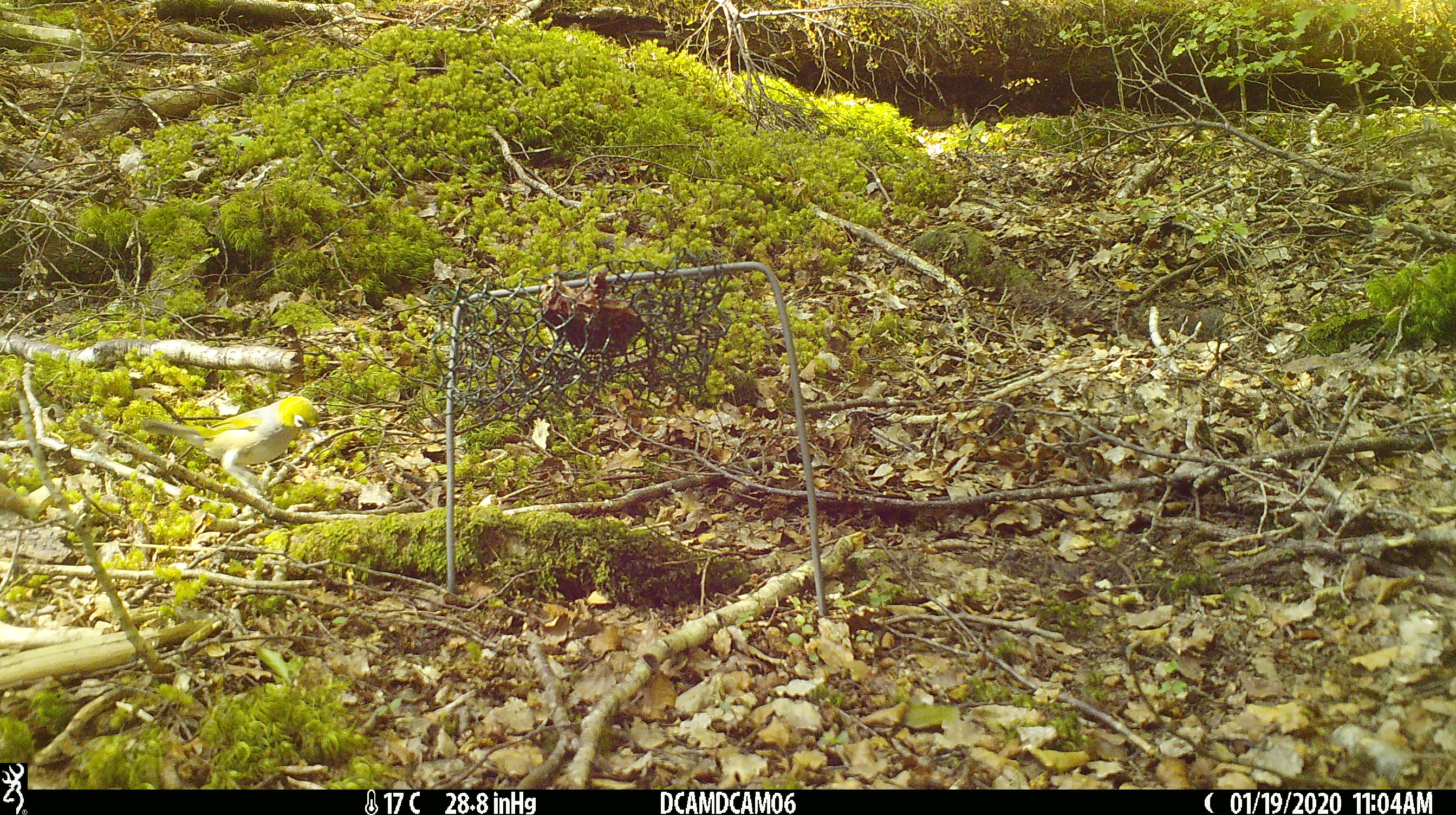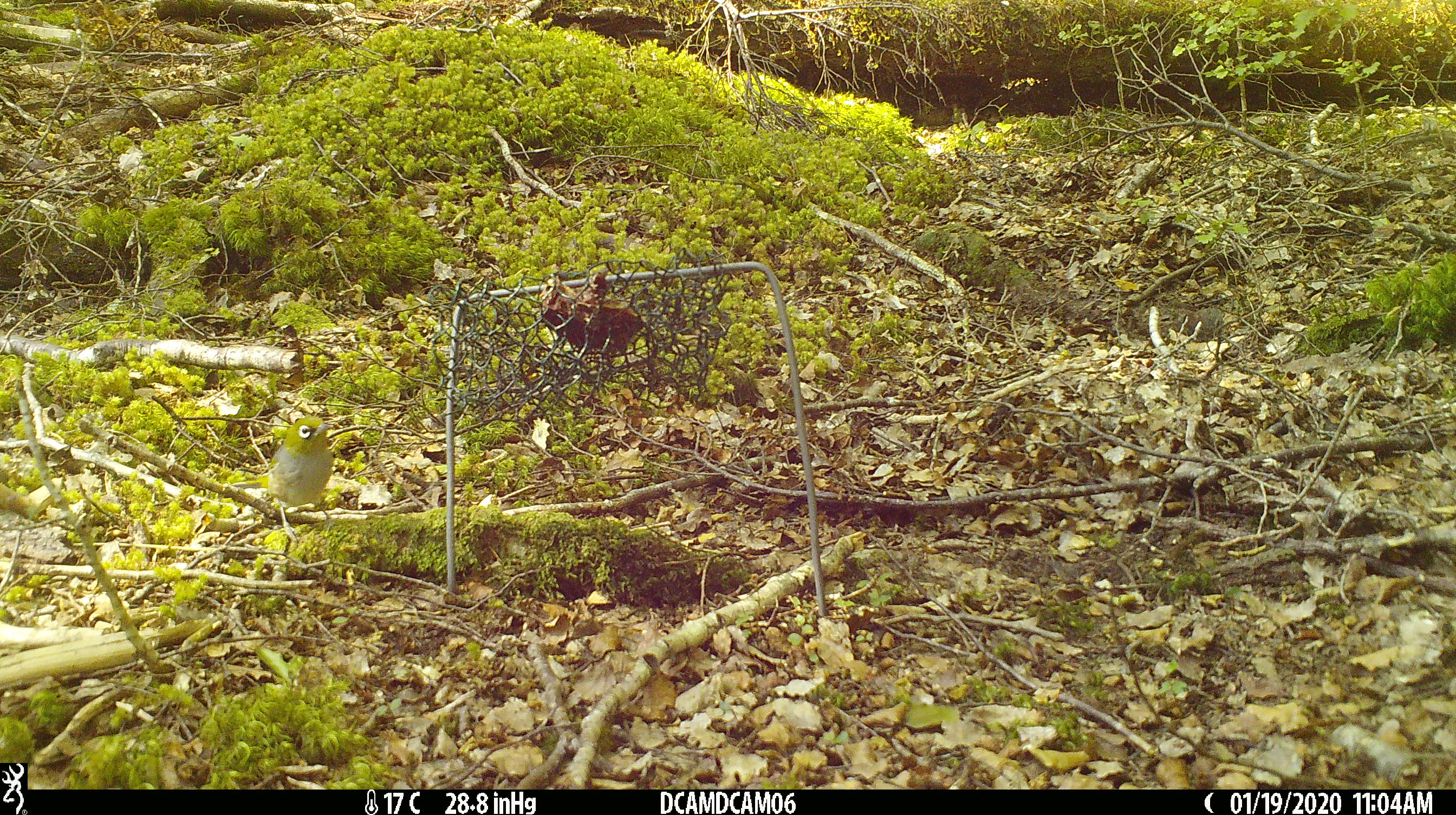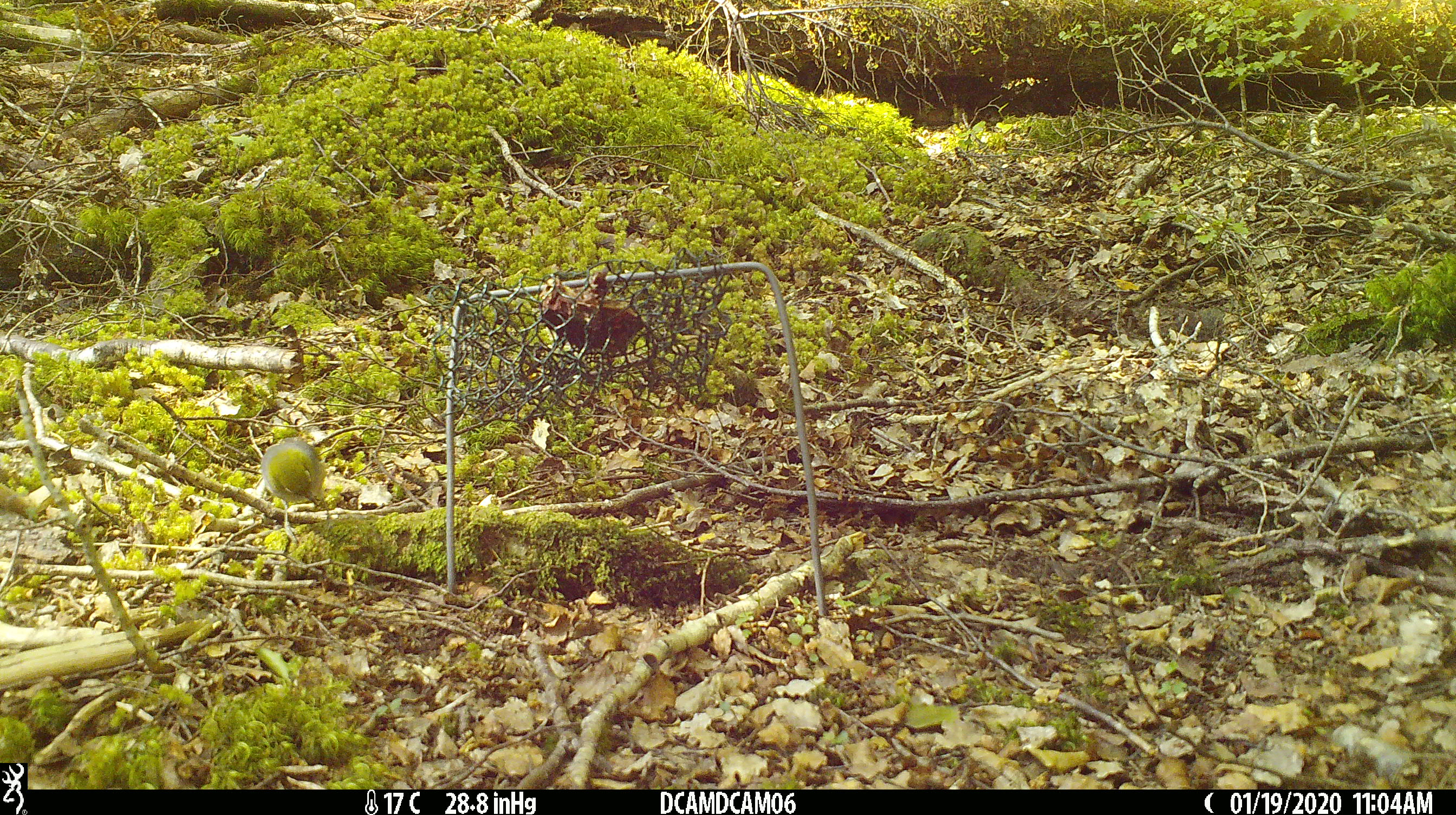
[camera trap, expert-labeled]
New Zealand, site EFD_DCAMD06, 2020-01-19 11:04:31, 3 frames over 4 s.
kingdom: Animalia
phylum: Chordata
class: Aves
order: Passeriformes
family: Zosteropidae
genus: Zosterops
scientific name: Zosterops lateralis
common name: silvereye